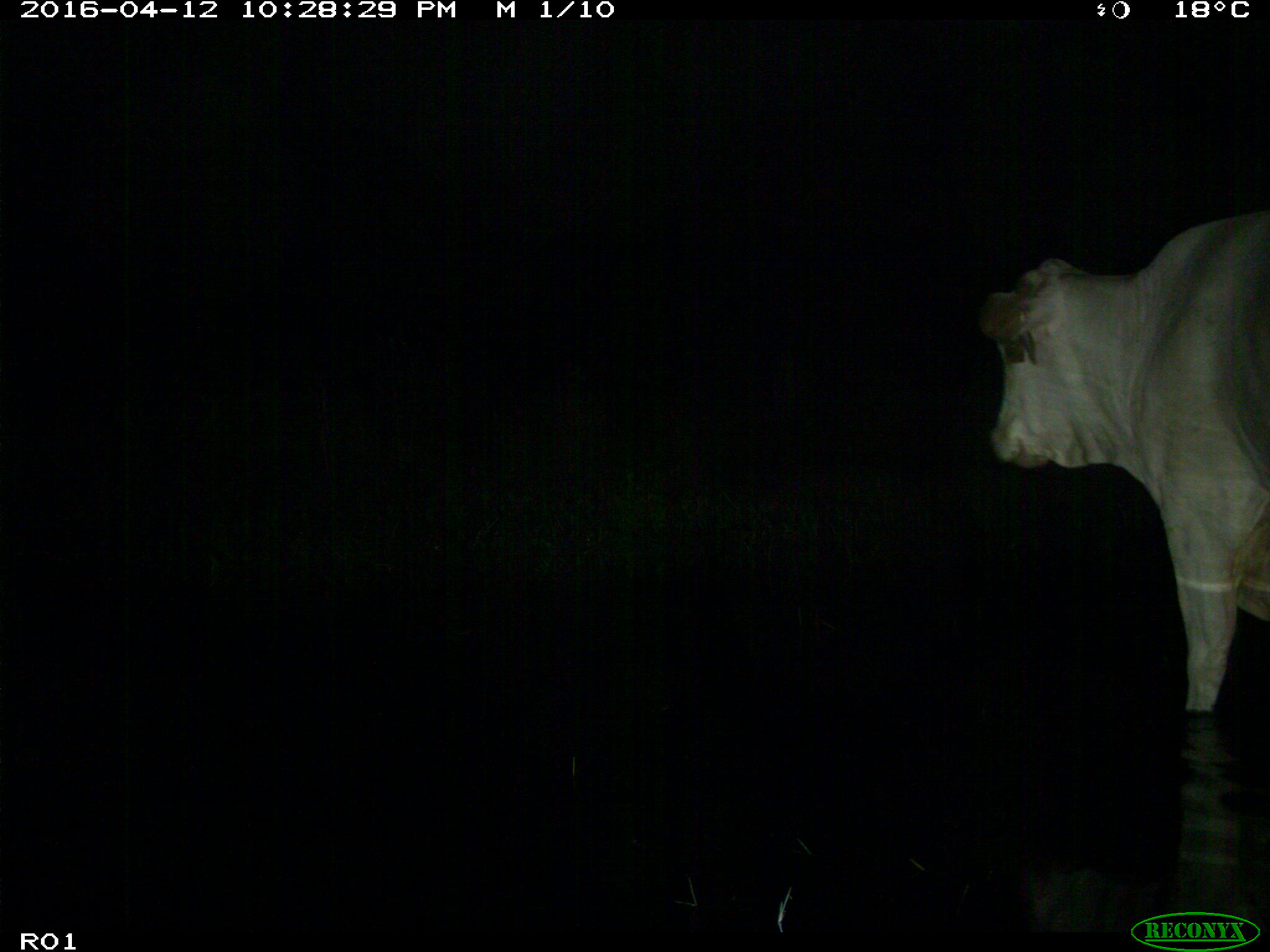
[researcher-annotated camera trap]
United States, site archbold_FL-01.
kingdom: Animalia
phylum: Chordata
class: Mammalia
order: Artiodactyla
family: Bovidae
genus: Bos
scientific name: Bos taurus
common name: domestic cow